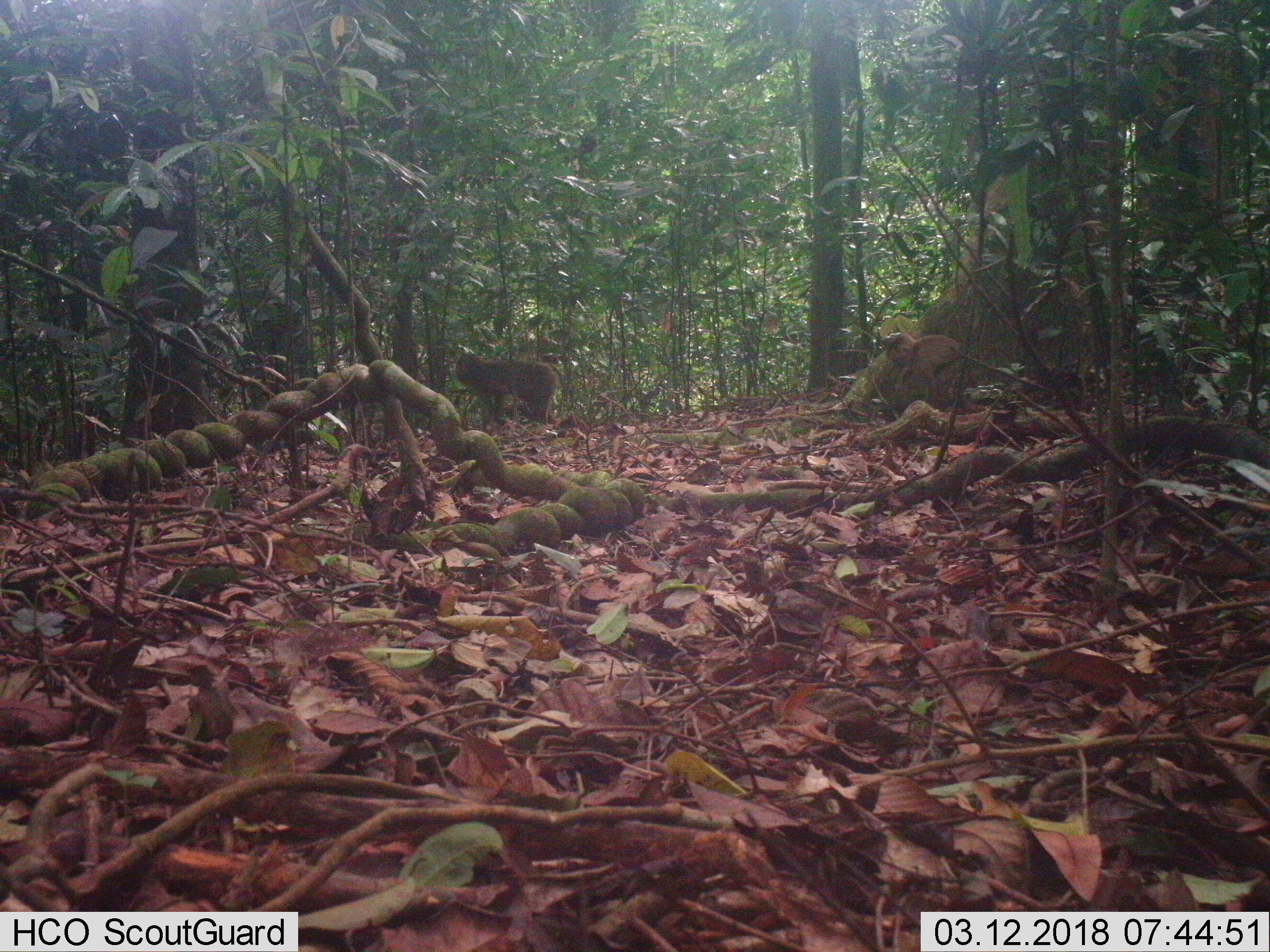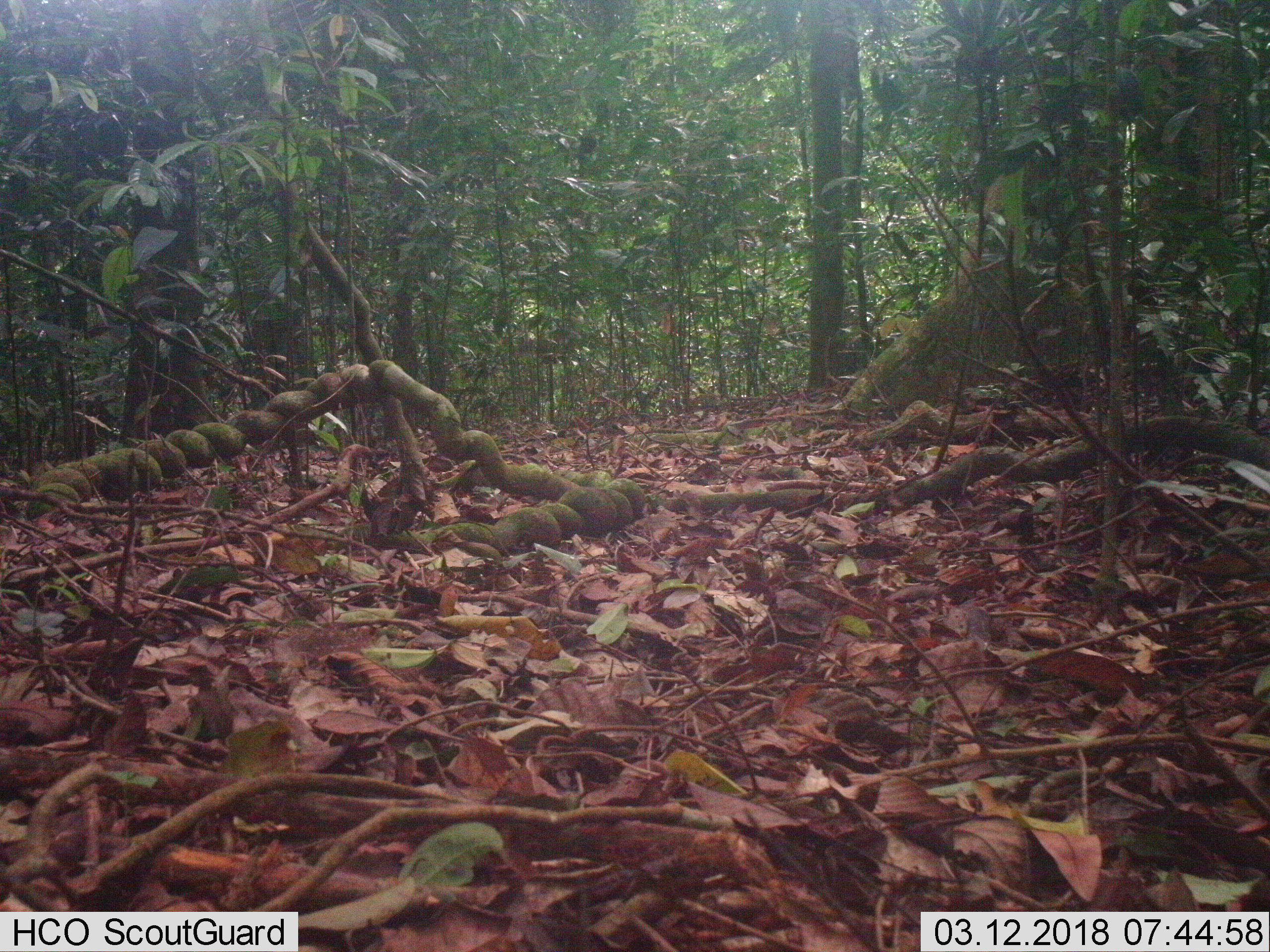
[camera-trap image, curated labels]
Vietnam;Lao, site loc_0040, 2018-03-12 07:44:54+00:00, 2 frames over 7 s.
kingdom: Animalia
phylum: Chordata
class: Mammalia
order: Primates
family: Cercopithecidae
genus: Macaca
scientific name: Macaca nemestrina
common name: pig-tailed macaque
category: pig tailed macaque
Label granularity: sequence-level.